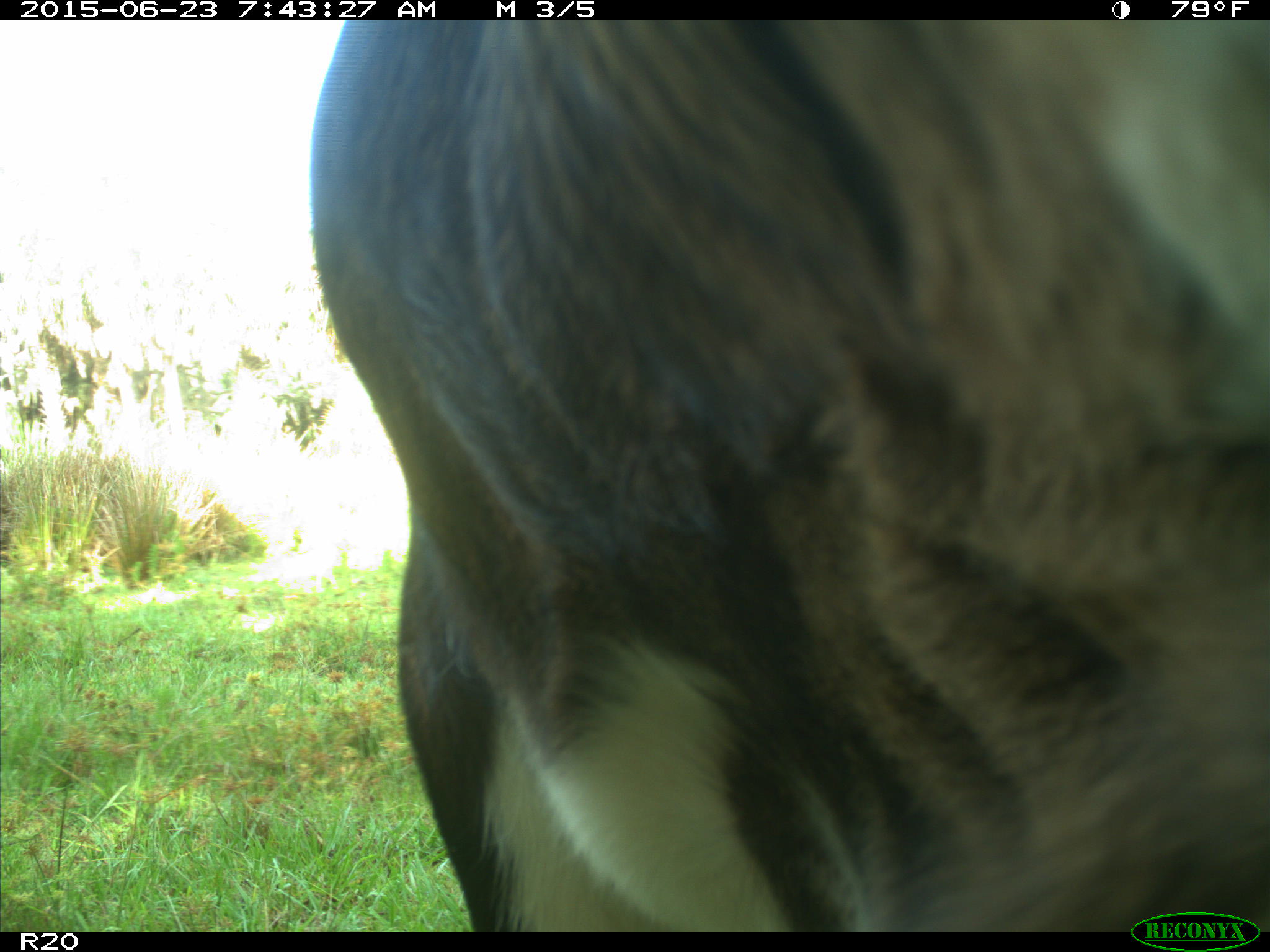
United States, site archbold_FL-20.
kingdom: Animalia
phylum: Chordata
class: Mammalia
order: Artiodactyla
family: Bovidae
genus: Bos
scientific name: Bos taurus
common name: domestic cow